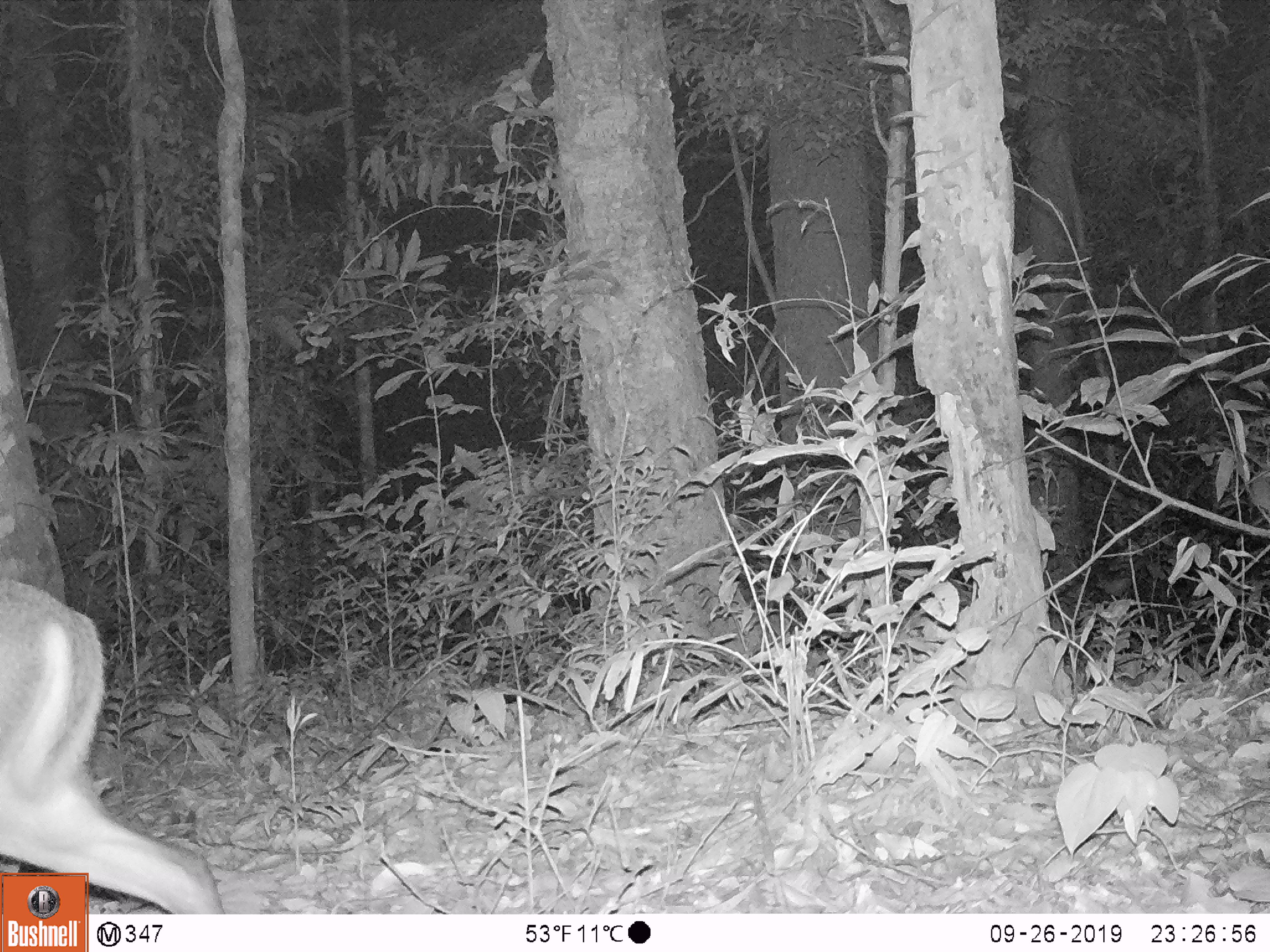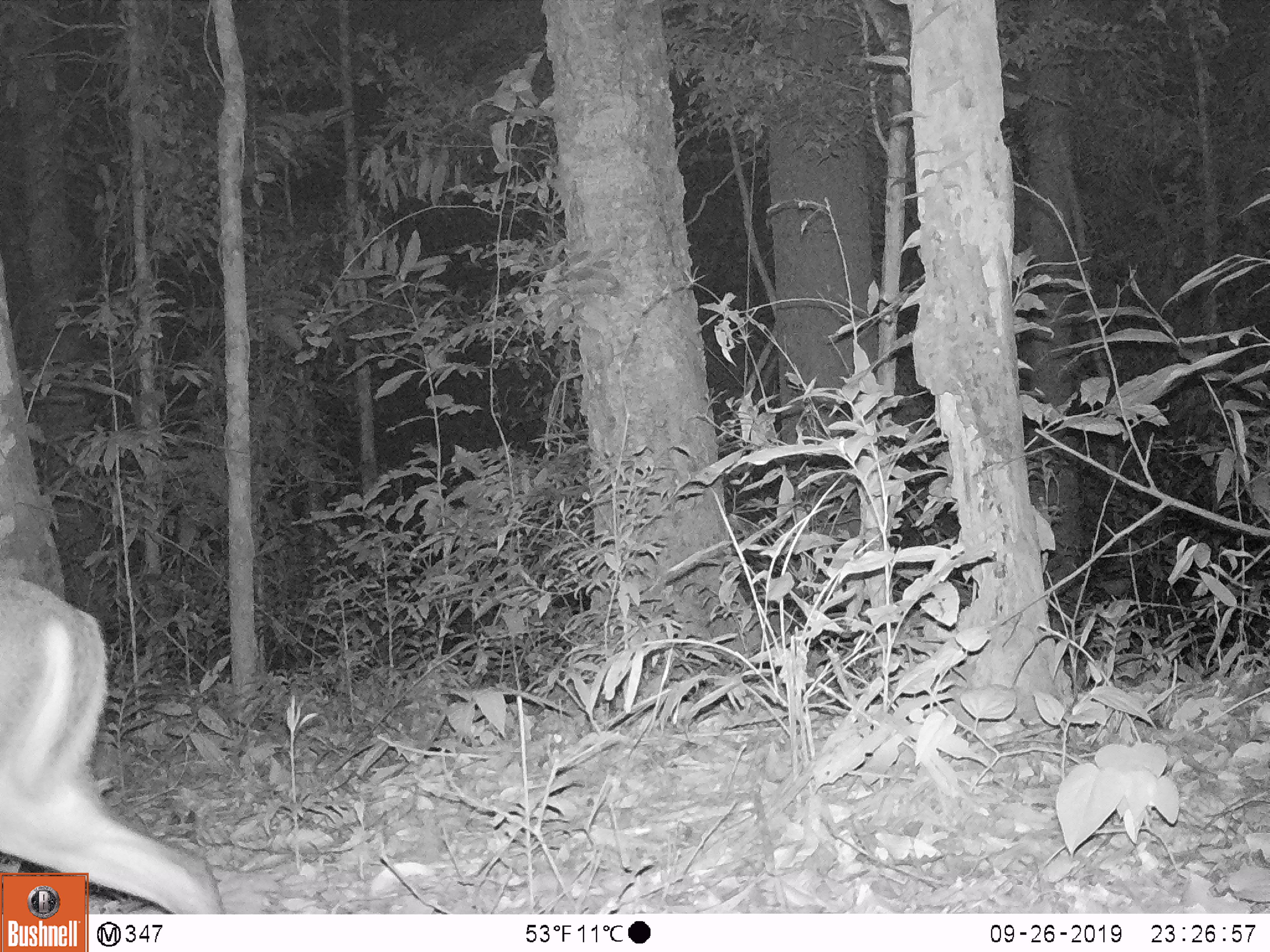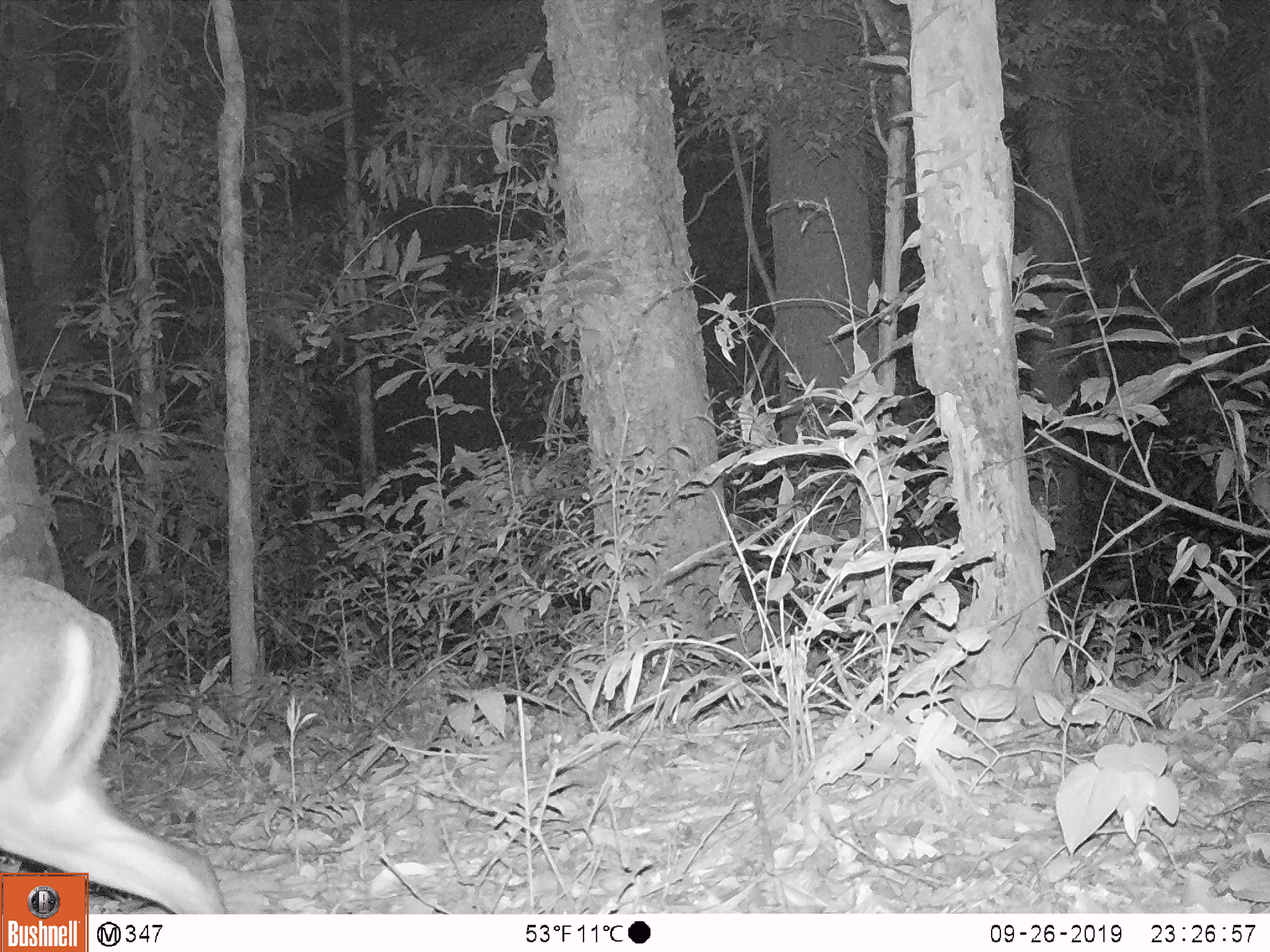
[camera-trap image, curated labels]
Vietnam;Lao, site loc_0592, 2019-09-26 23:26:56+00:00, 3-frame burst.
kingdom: Animalia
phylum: Chordata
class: Mammalia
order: Artiodactyla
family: Cervidae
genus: Muntiacus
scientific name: Muntiacus rooseveltorum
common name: roosevelt's muntjac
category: roosevelts muntjac group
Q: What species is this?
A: Roosevelts muntjac group (roosevelt's muntjac) (Muntiacus rooseveltorum).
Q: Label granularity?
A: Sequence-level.